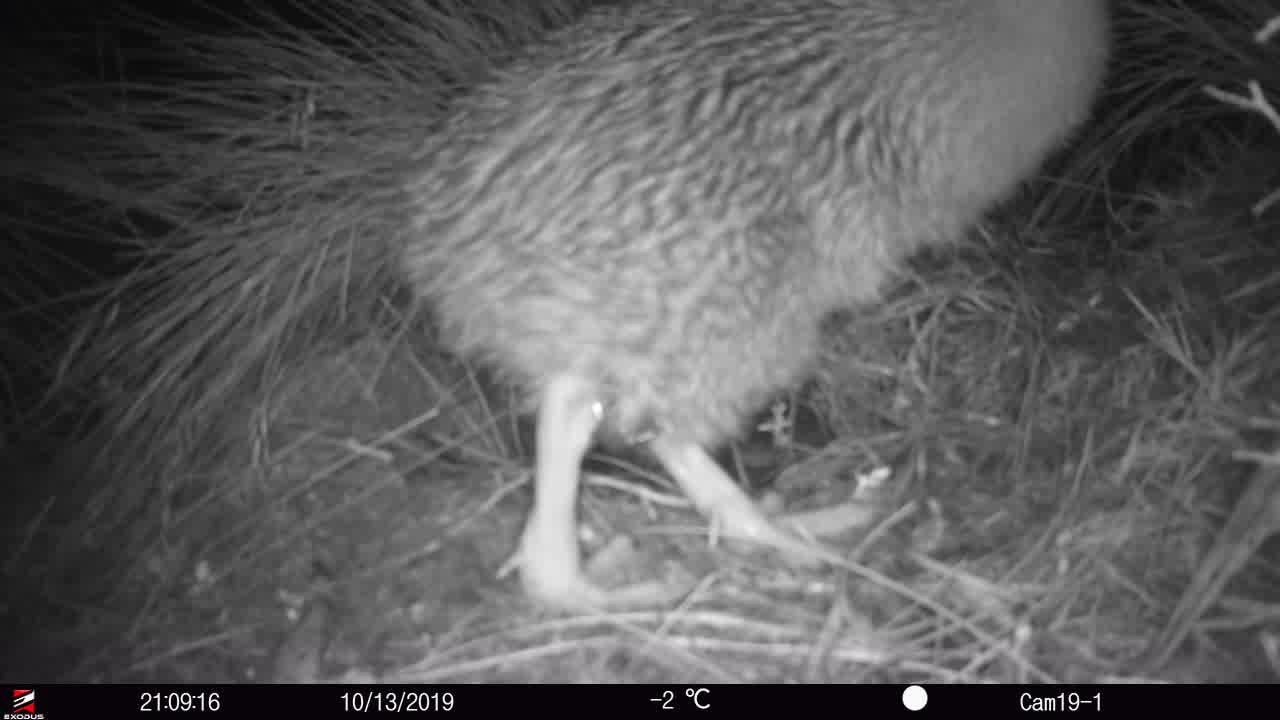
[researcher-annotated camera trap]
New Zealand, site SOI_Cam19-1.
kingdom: Animalia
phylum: Chordata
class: Aves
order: Apterygiformes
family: Apterygidae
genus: Apteryx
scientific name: Apteryx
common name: kiwi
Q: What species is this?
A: Kiwi (Apteryx).